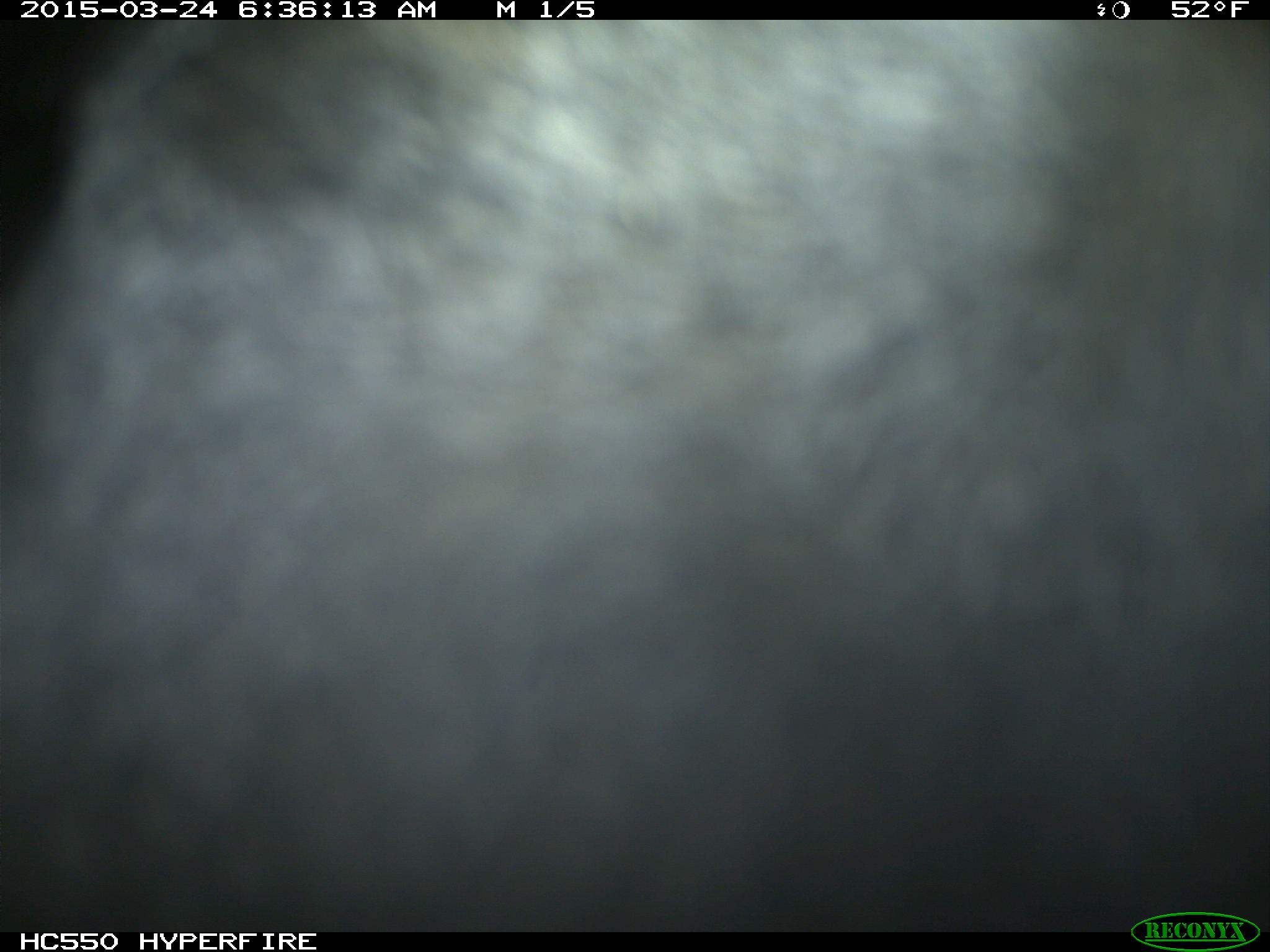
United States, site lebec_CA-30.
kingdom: Animalia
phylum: Chordata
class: Mammalia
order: Artiodactyla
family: Bovidae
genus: Bos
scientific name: Bos taurus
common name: domestic cow